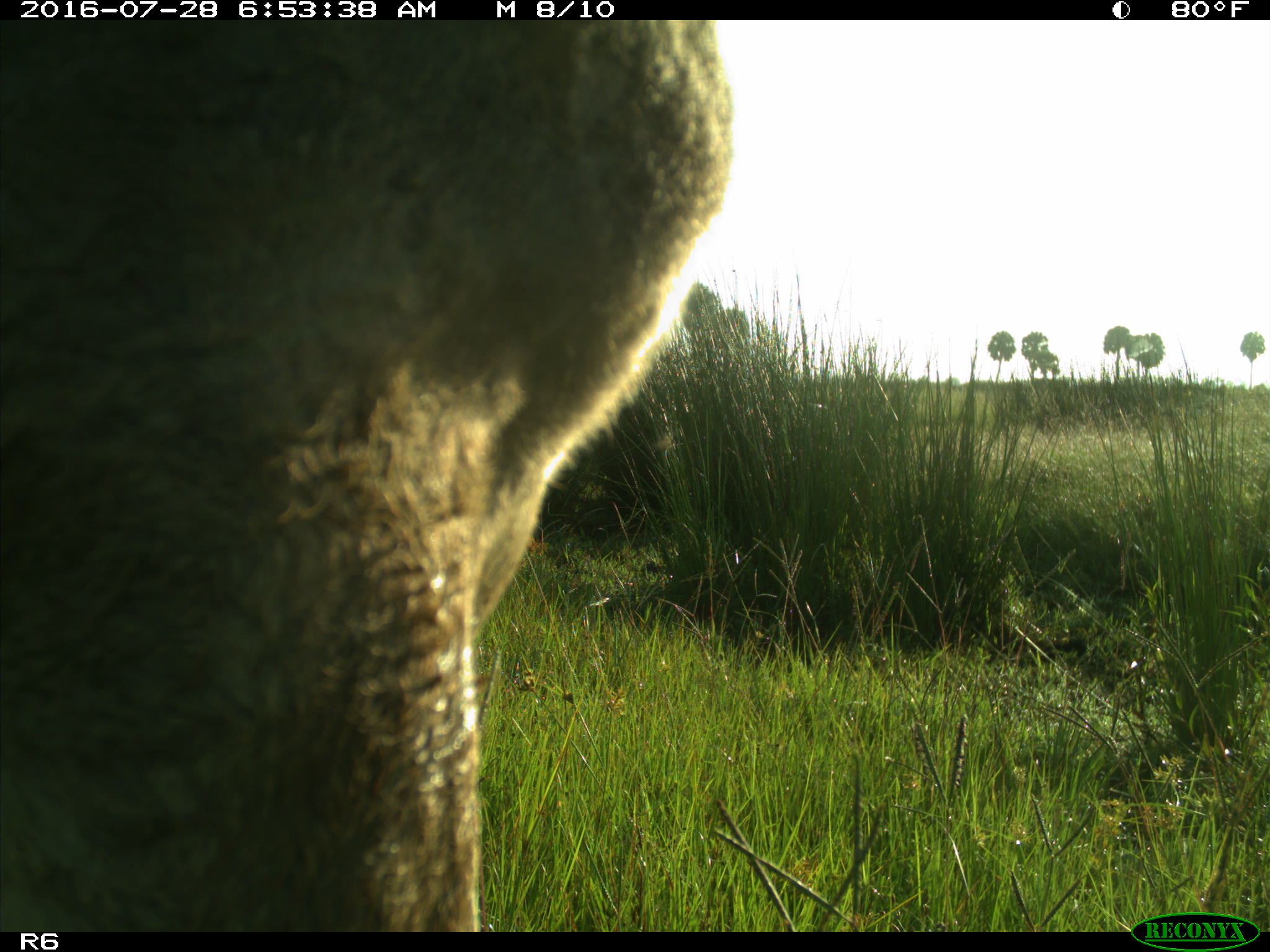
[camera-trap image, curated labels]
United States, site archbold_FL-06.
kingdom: Animalia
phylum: Chordata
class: Mammalia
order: Artiodactyla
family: Bovidae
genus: Bos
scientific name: Bos taurus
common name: domestic cow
Bos taurus (domestic cow).